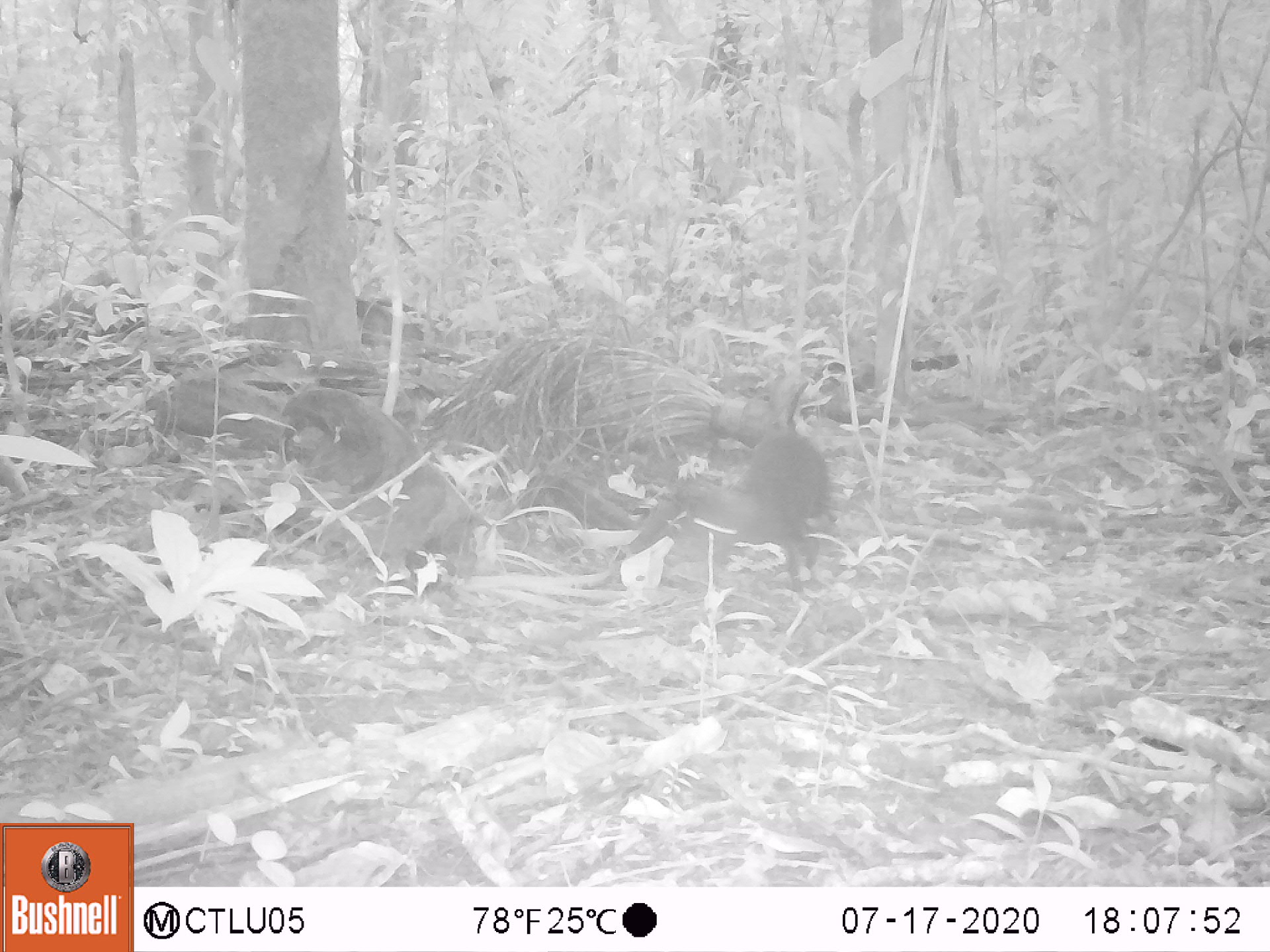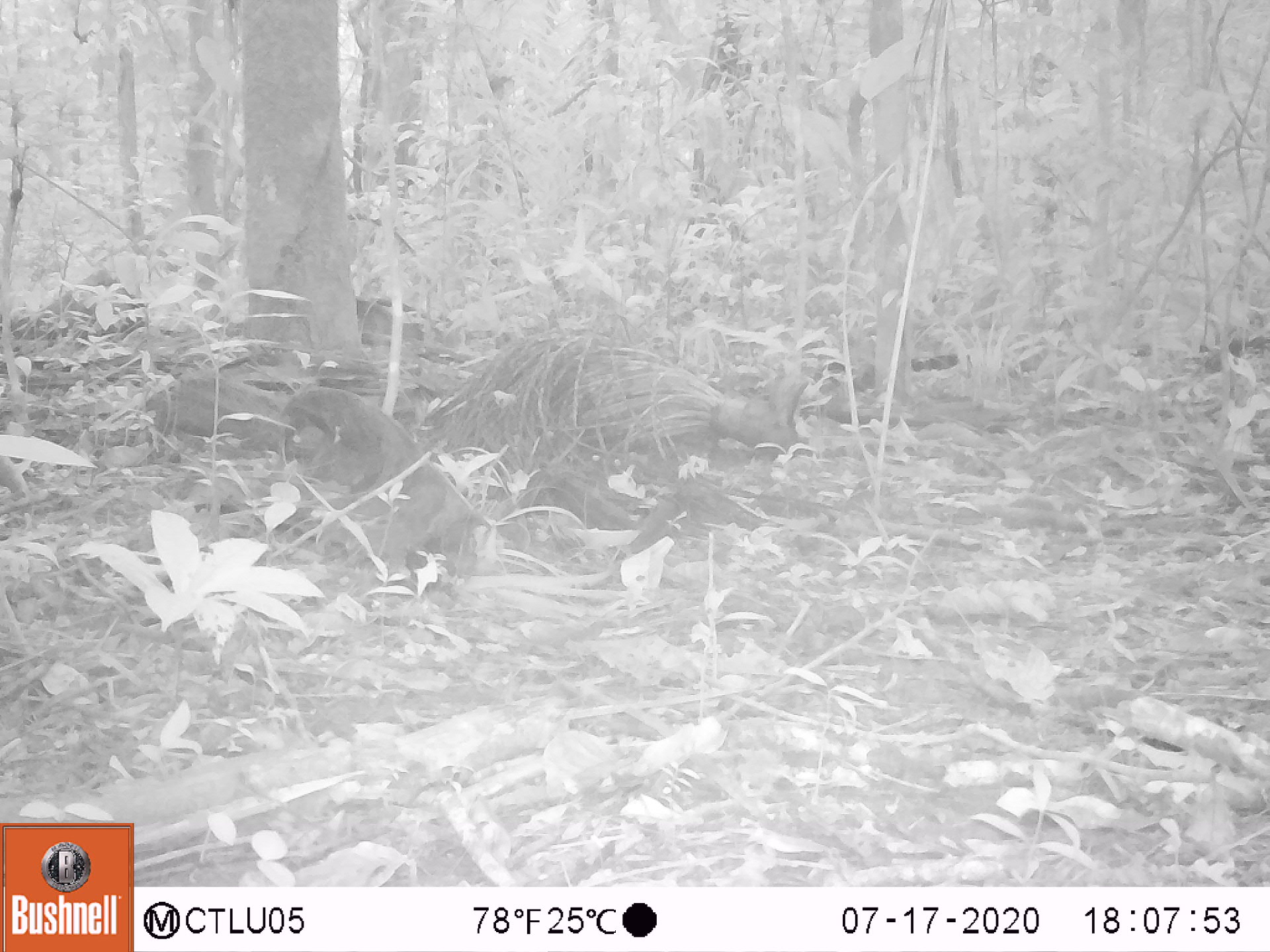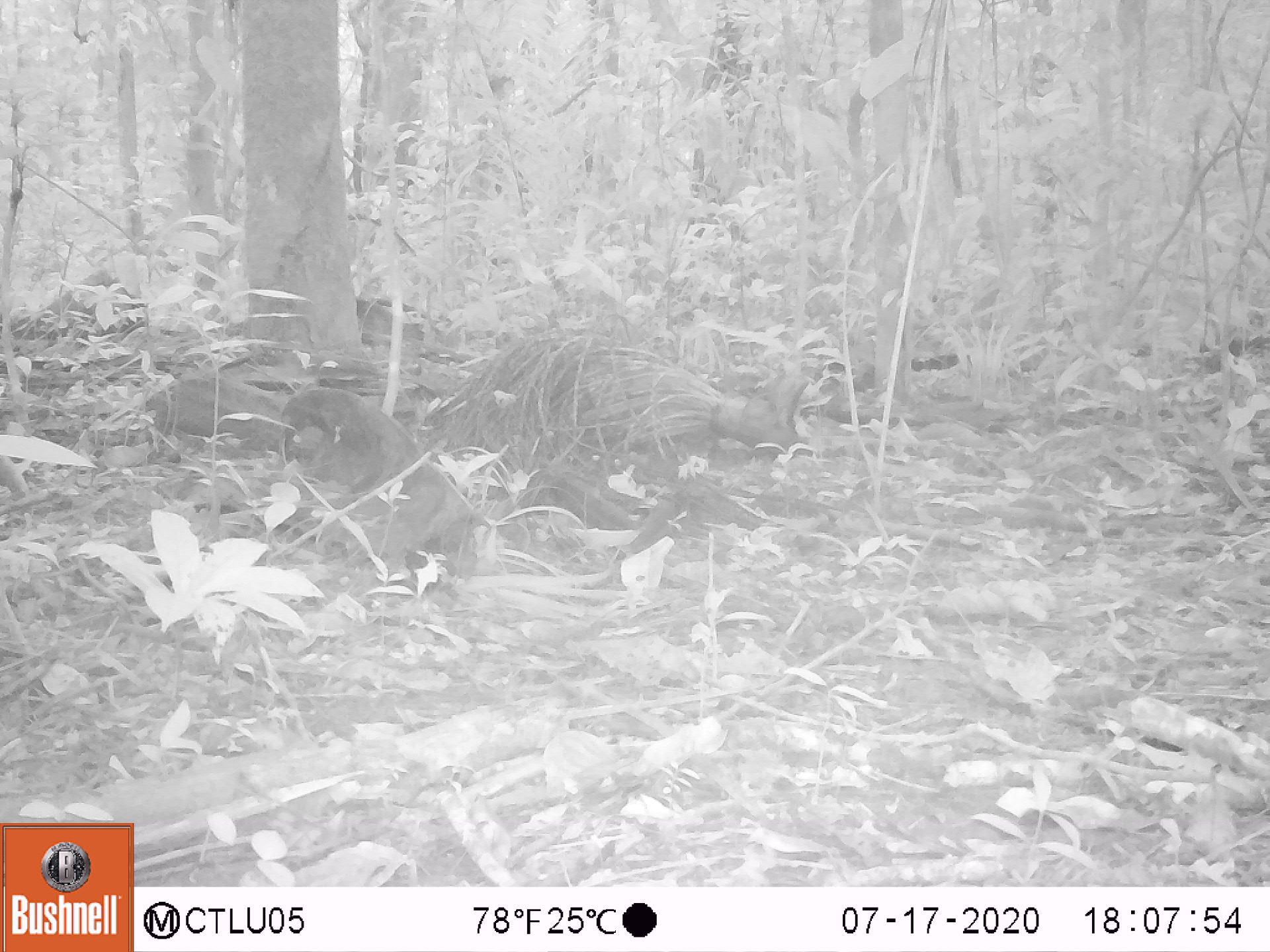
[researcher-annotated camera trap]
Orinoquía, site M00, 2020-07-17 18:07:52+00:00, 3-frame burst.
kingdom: Animalia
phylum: Chordata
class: Mammalia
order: Rodentia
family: Dasyproctidae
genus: Dasyprocta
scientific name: Dasyprocta fuliginosa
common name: black agouti